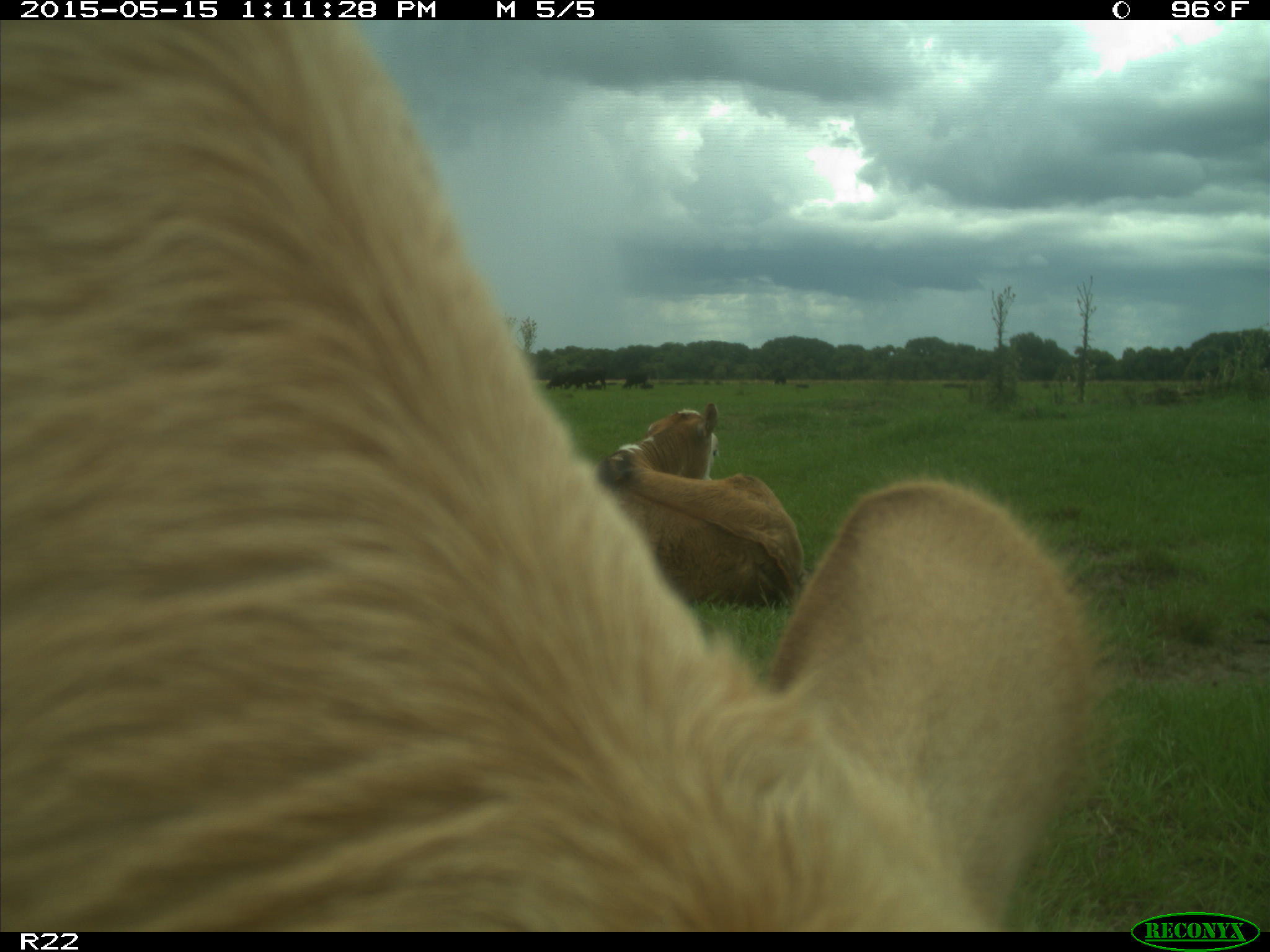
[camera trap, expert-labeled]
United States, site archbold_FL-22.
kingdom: Animalia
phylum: Chordata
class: Mammalia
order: Artiodactyla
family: Bovidae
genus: Bos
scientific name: Bos taurus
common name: domestic cow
Bos taurus (domestic cow).